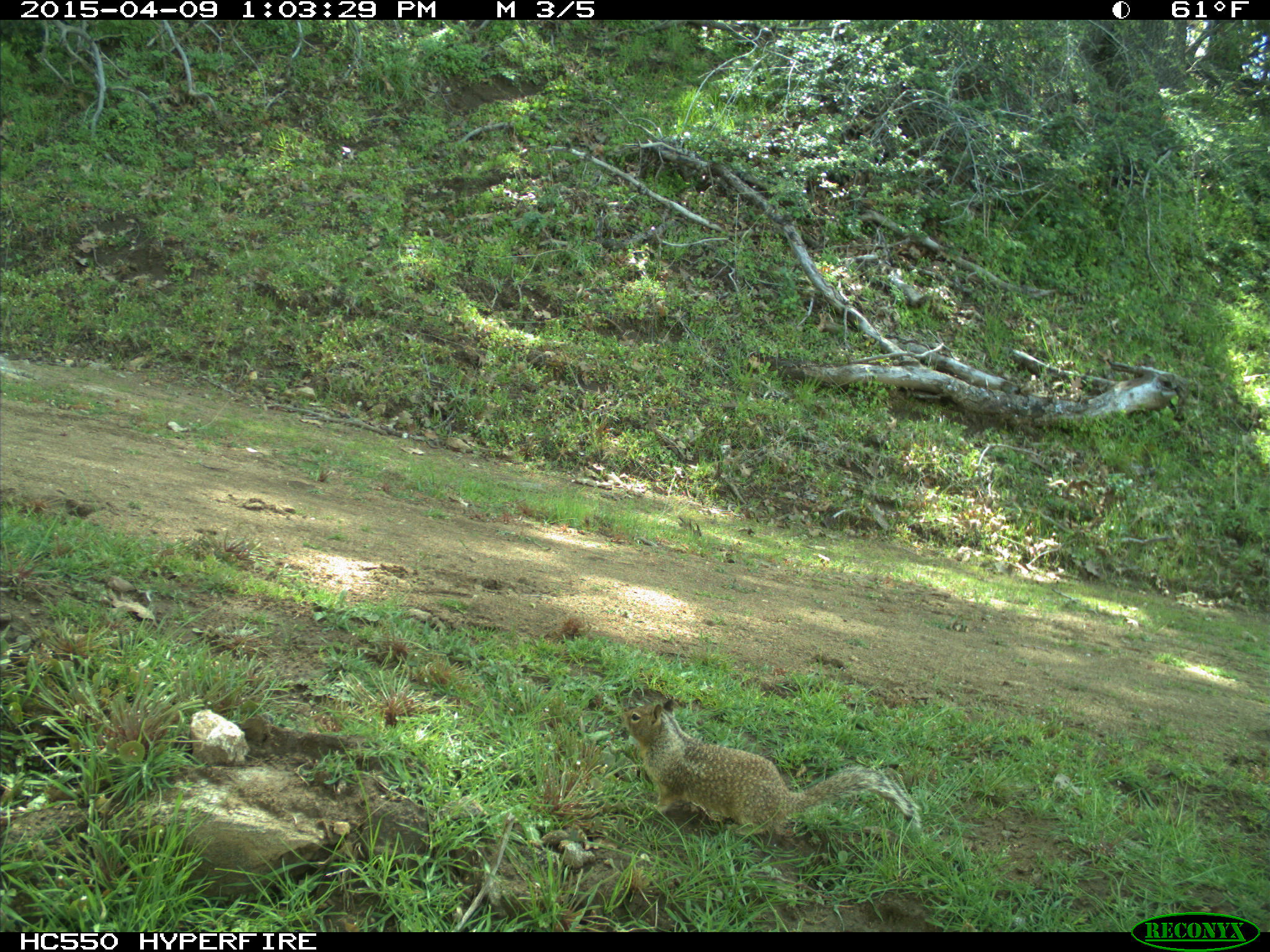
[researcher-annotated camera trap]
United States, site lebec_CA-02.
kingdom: Animalia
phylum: Chordata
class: Mammalia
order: Rodentia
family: Sciuridae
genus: Otospermophilus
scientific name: Otospermophilus beecheyi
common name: california ground squirrel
Otospermophilus beecheyi (california ground squirrel).